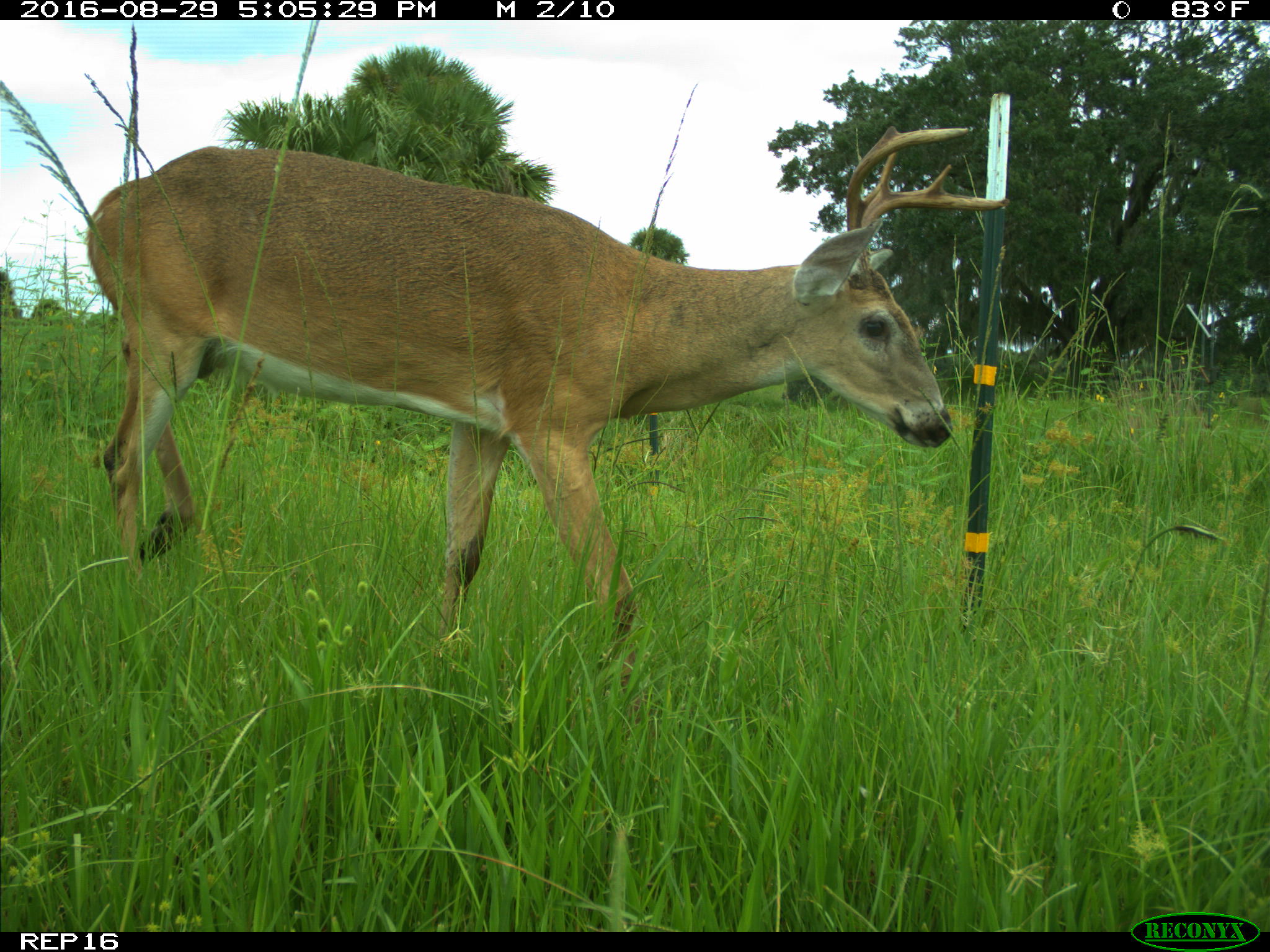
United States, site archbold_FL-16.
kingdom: Animalia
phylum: Chordata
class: Mammalia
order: Artiodactyla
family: Cervidae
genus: Odocoileus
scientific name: Odocoileus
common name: deer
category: unidentified deer